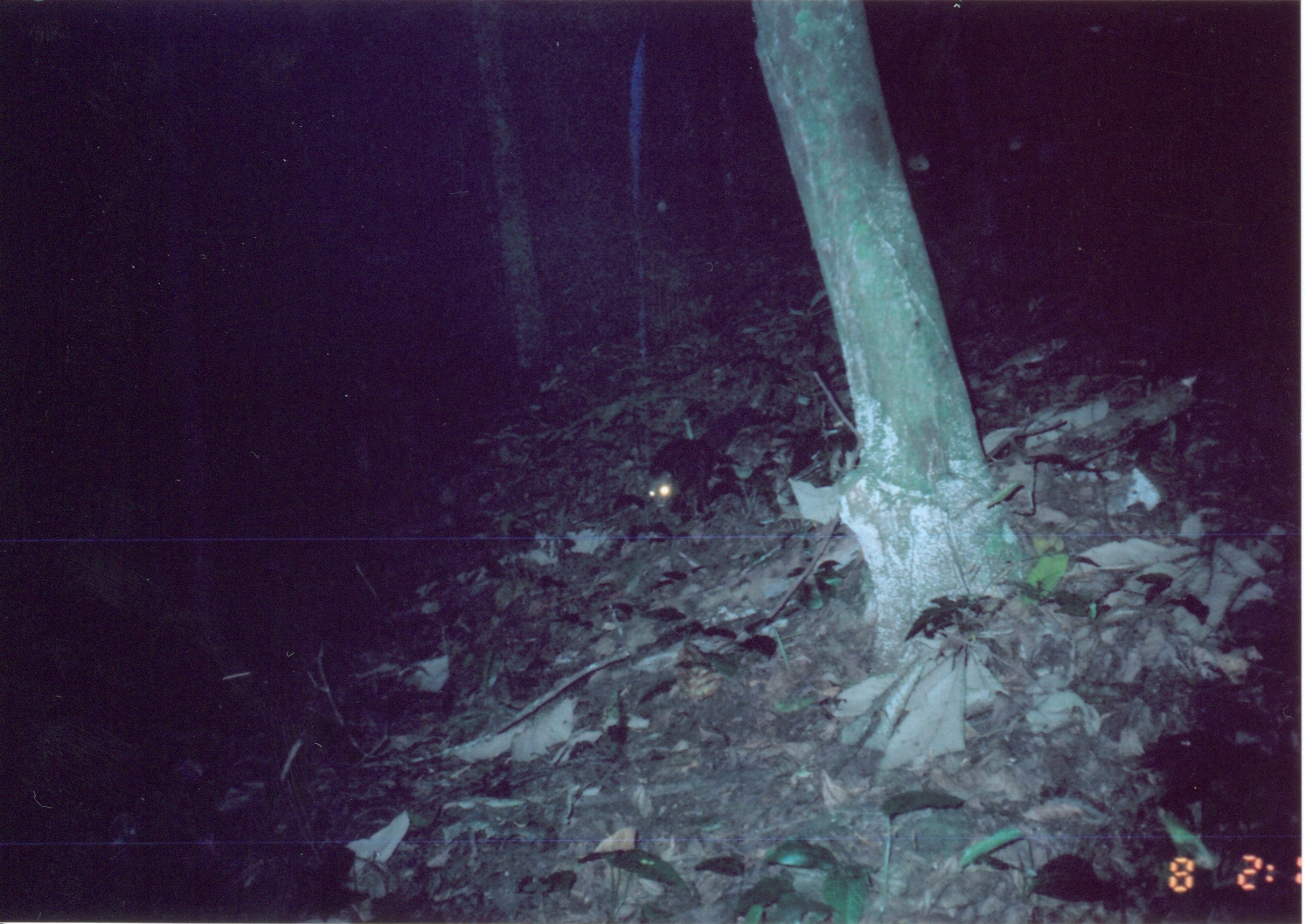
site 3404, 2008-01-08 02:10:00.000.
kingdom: Animalia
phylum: Chordata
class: Mammalia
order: Carnivora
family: Herpestidae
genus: Bdeogale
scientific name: Bdeogale crassicauda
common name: bushy-tailed mongoose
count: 1